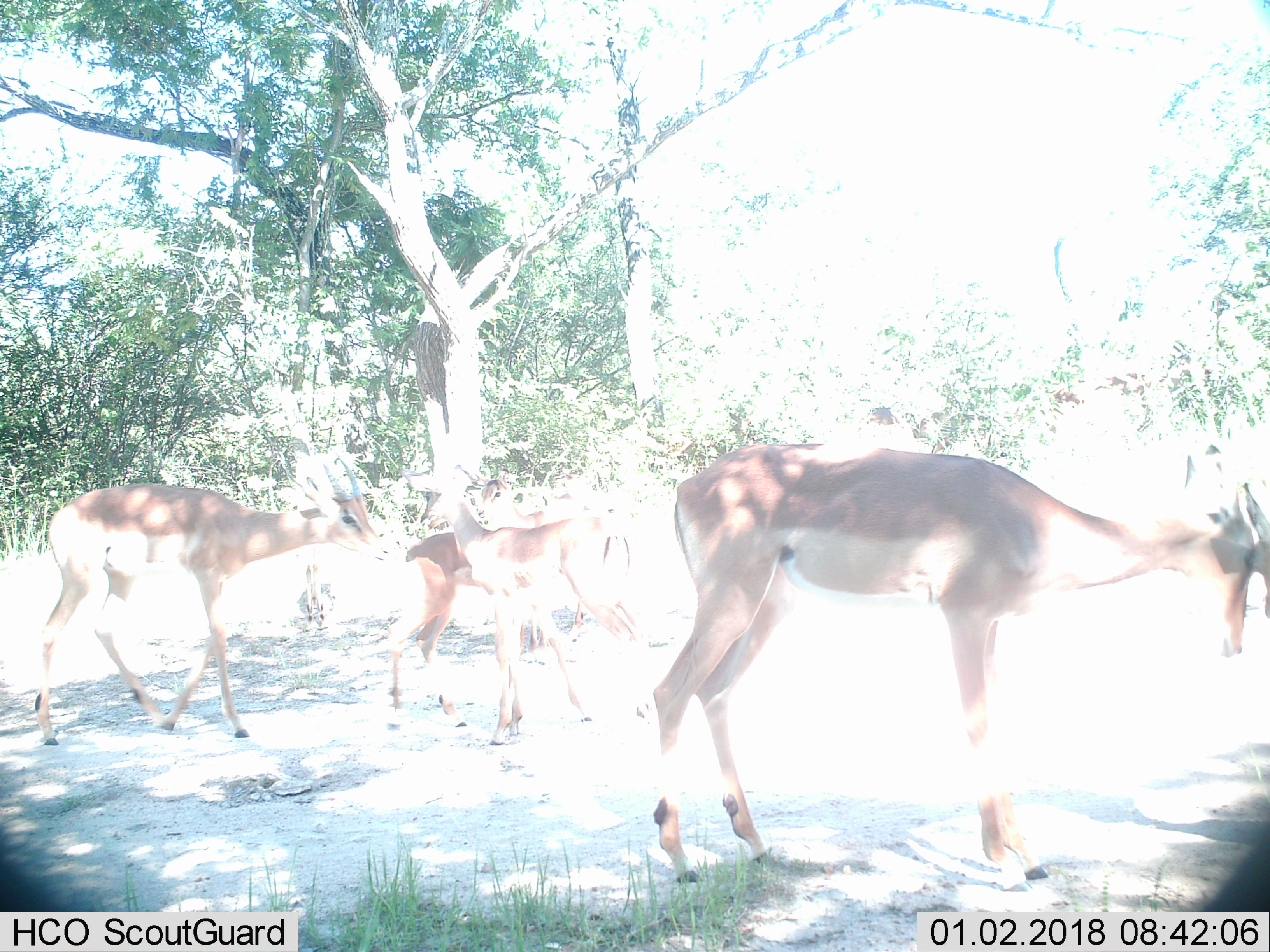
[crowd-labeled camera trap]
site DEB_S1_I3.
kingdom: Animalia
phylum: Chordata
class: Mammalia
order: Artiodactyla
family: Bovidae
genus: Aepyceros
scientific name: Aepyceros melampus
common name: impala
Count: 6.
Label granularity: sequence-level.